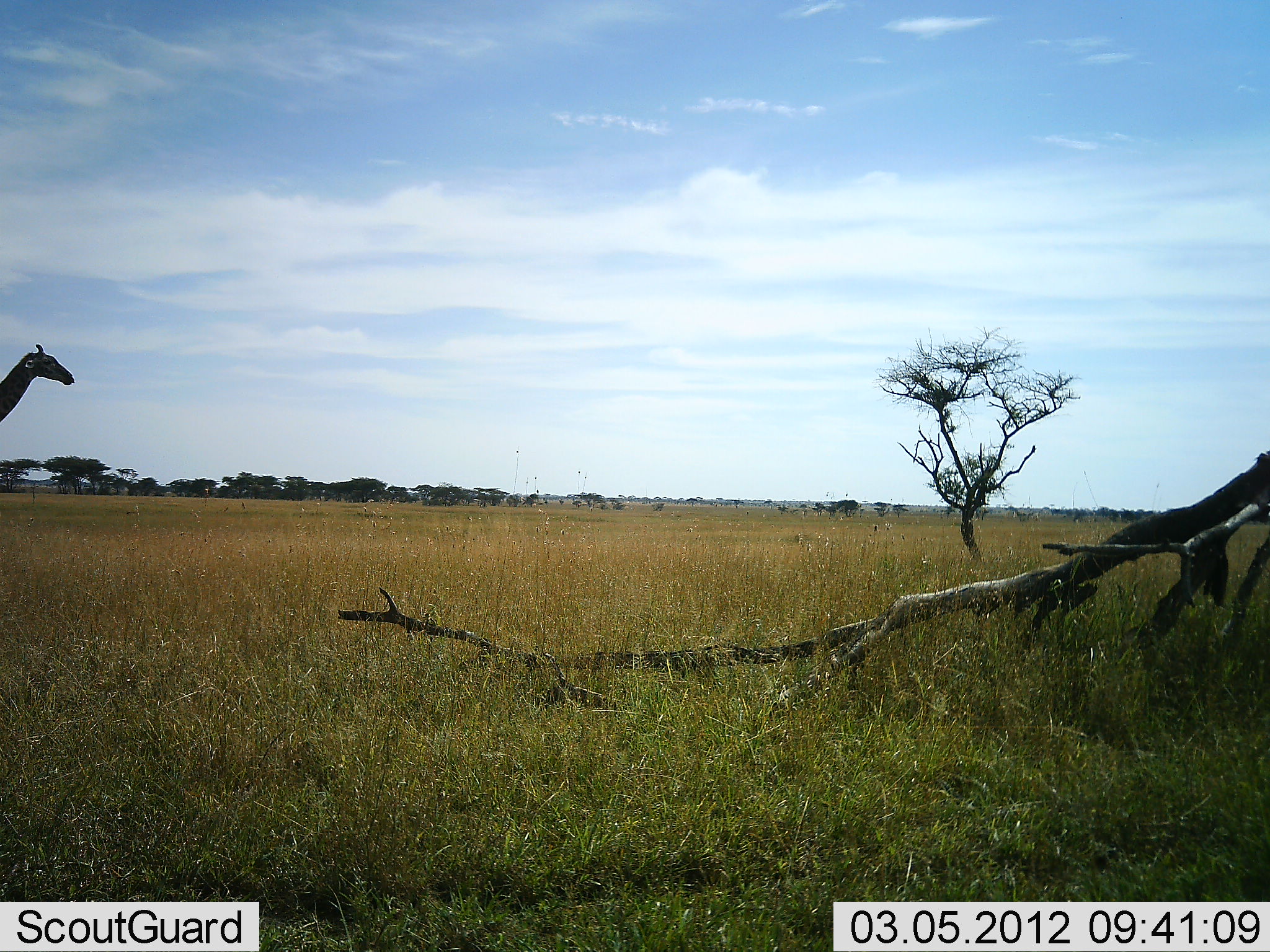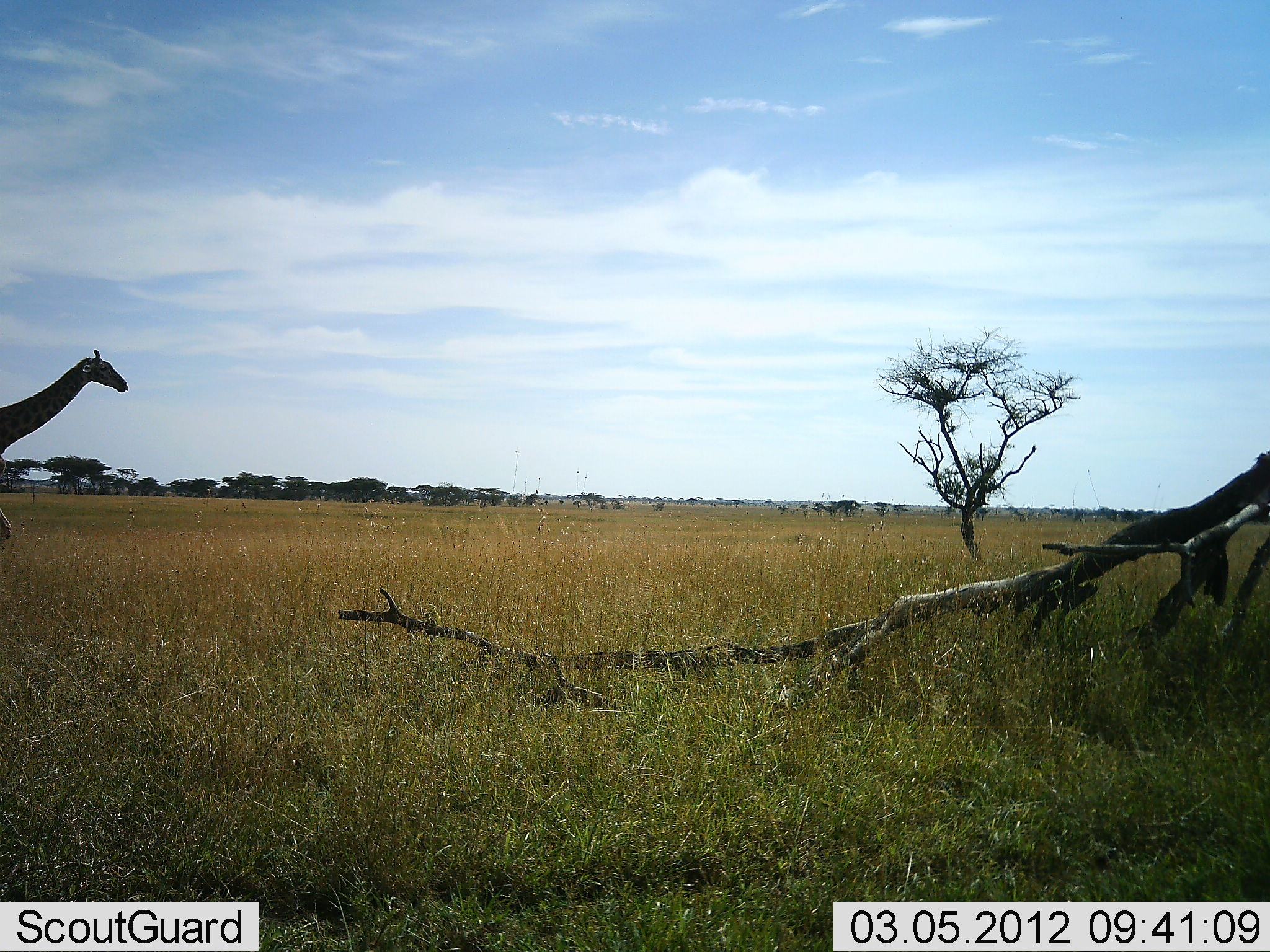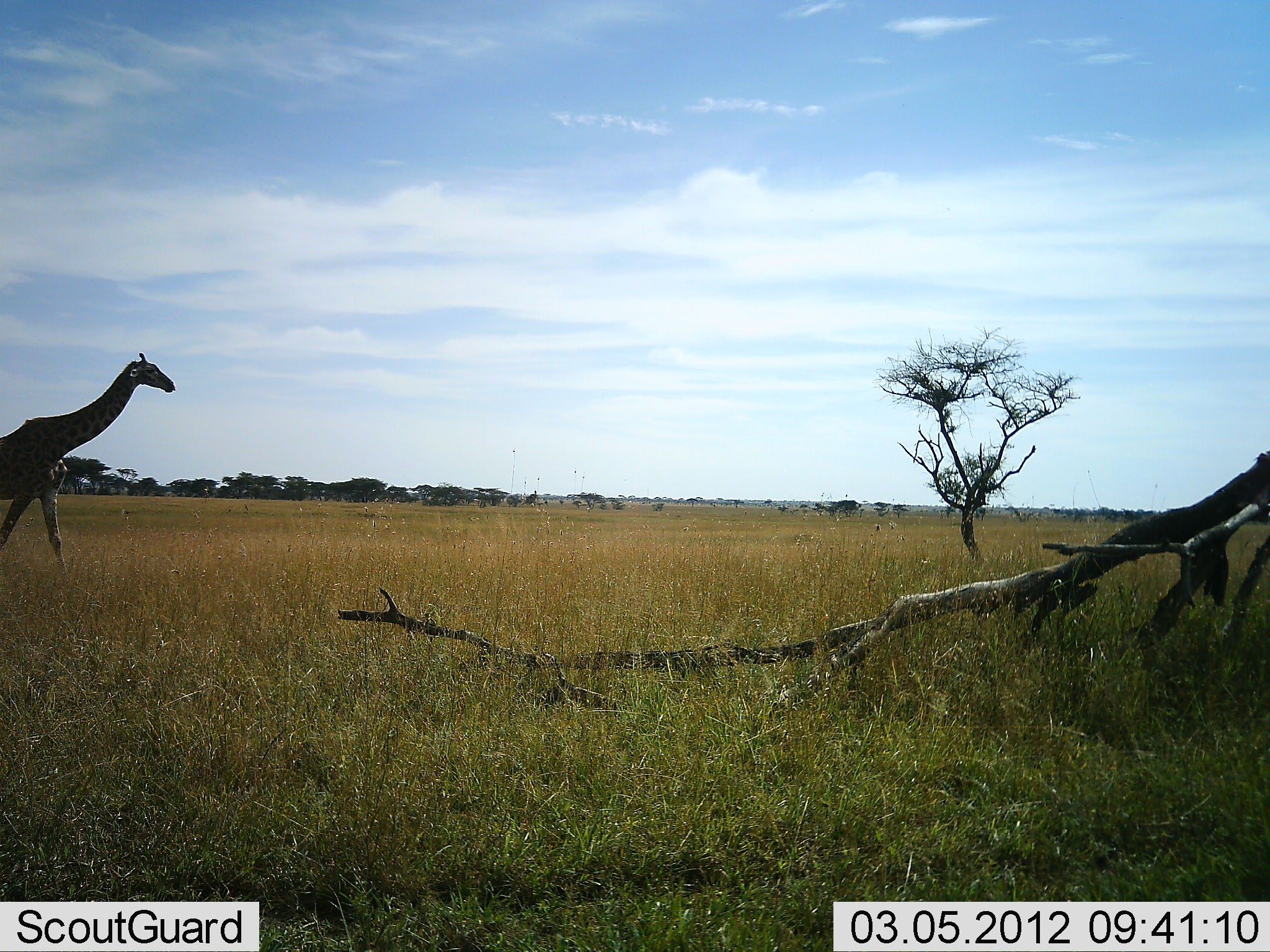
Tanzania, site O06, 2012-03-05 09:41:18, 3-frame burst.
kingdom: Animalia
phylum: Chordata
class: Mammalia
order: Artiodactyla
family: Giraffidae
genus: Giraffa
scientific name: Giraffa camelopardalis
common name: giraffe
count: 1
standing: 6%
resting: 0%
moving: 100%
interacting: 0%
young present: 0%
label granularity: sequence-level